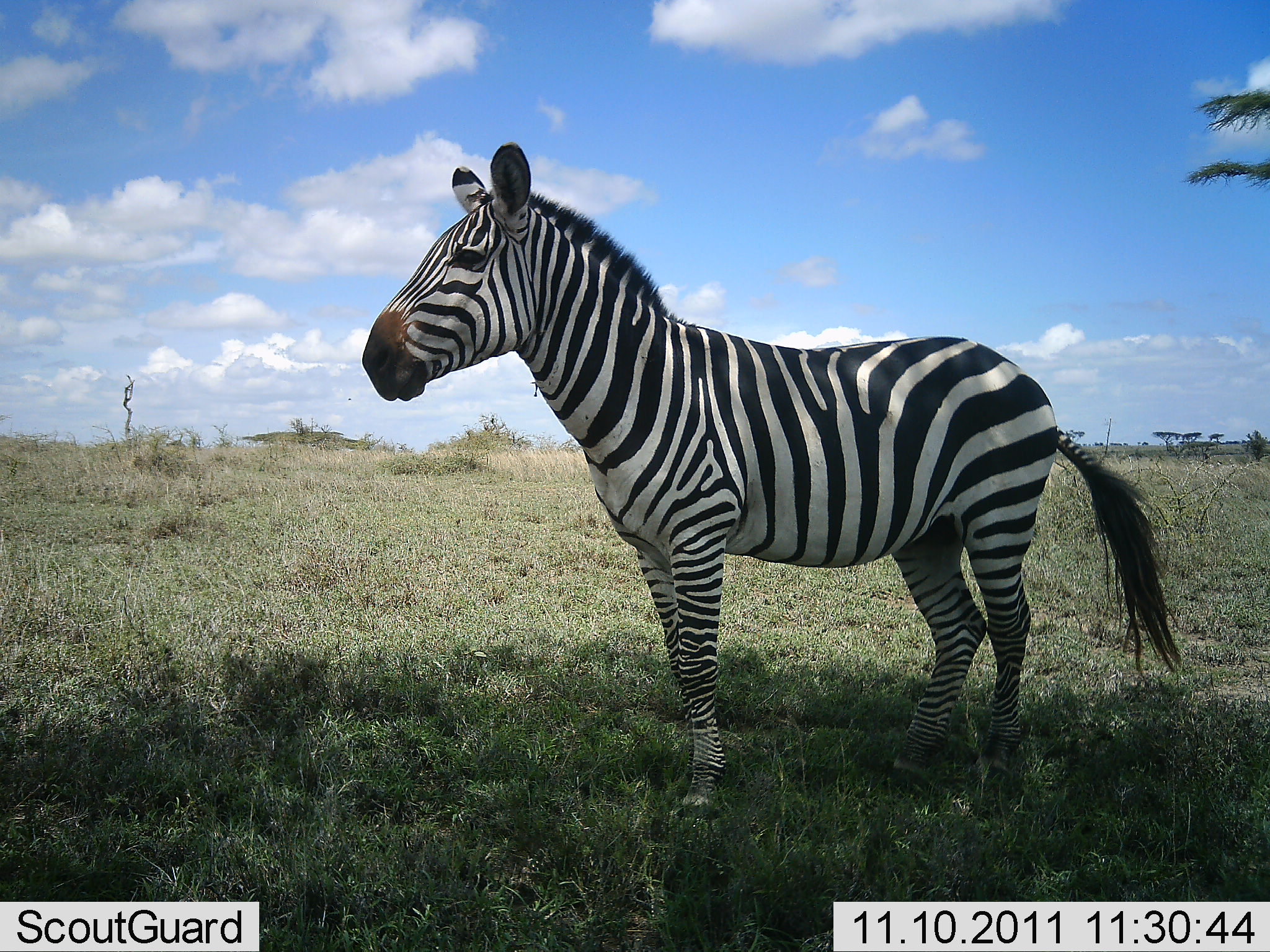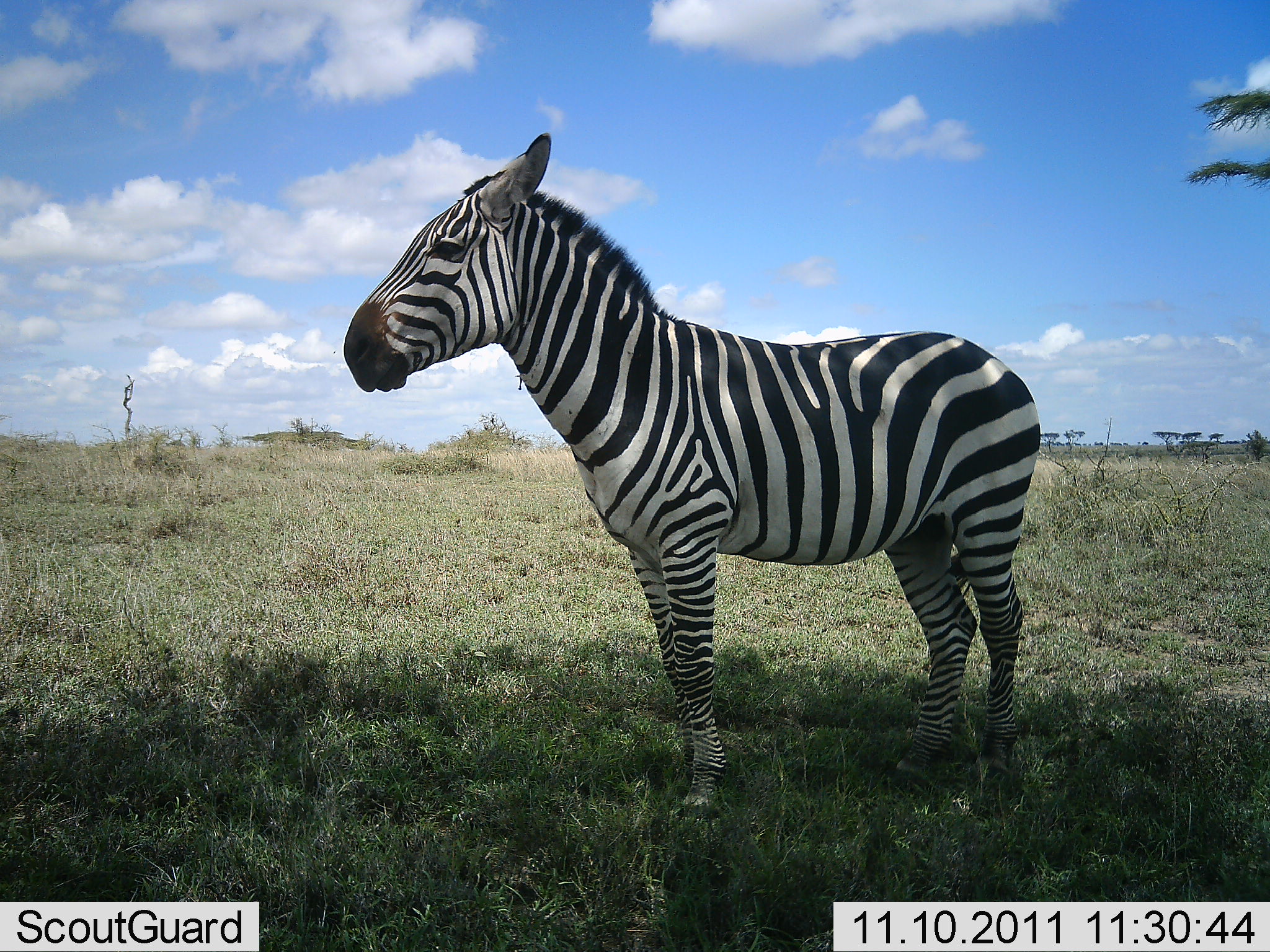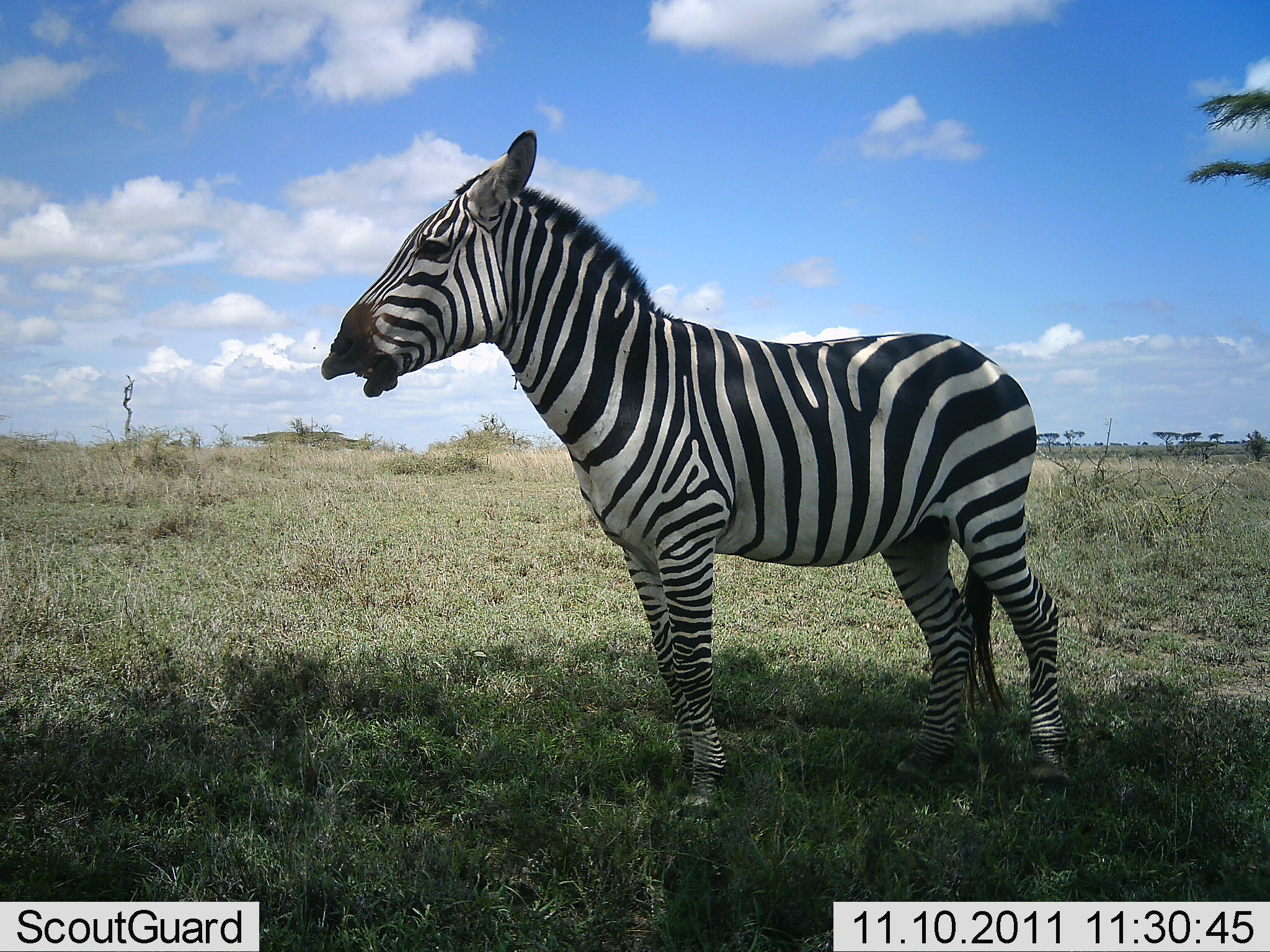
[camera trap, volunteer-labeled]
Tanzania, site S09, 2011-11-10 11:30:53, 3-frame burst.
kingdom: Animalia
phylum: Chordata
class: Mammalia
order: Perissodactyla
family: Equidae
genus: Equus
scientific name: Equus quagga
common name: plains zebra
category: zebra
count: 1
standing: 100%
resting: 0%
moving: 0%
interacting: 17%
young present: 0%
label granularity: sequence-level